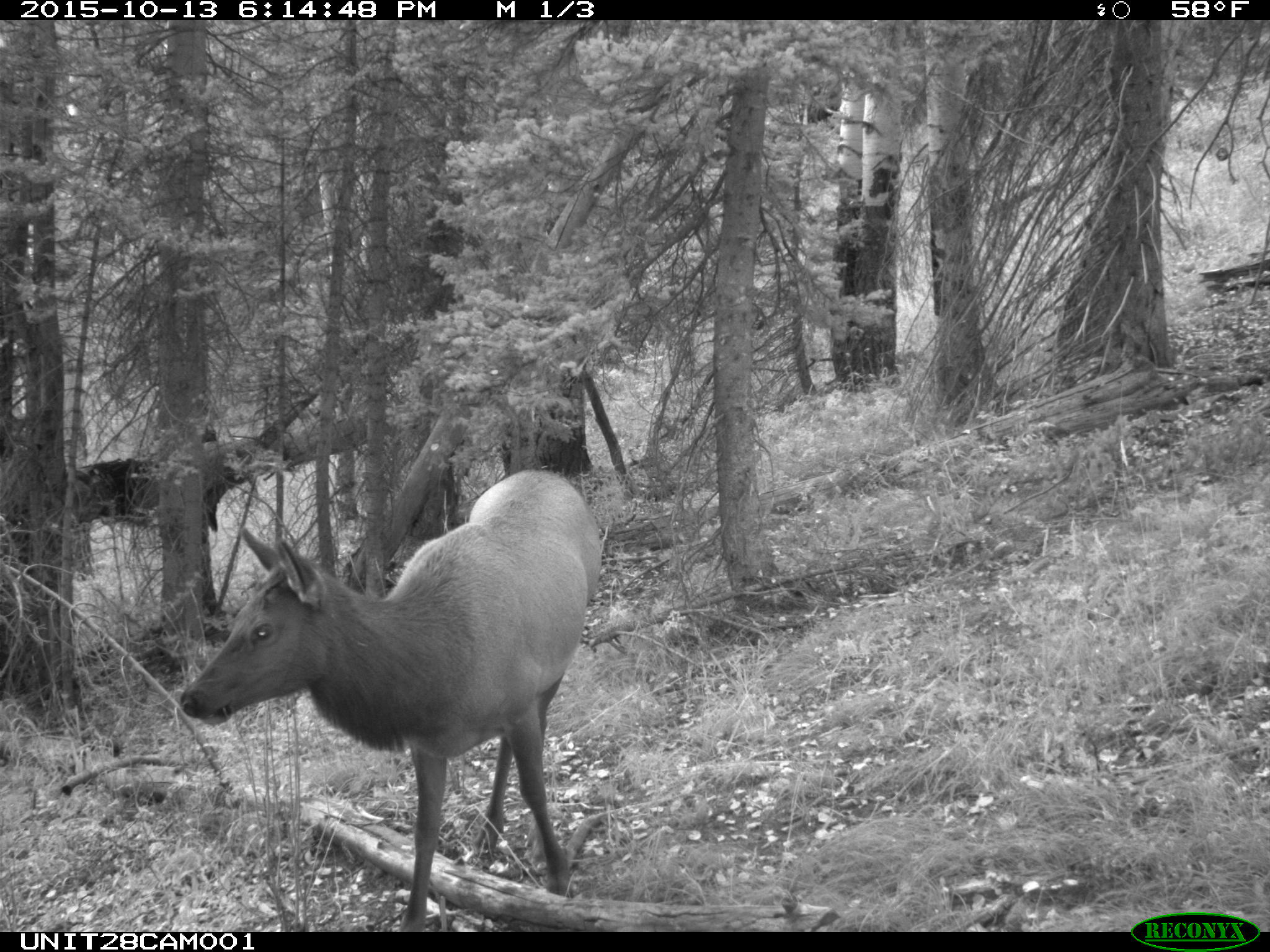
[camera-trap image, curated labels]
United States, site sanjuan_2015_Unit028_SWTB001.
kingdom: Animalia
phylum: Chordata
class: Mammalia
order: Artiodactyla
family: Cervidae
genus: Cervus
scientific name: Cervus elaphus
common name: red deer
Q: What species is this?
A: Cervus elaphus (red deer).